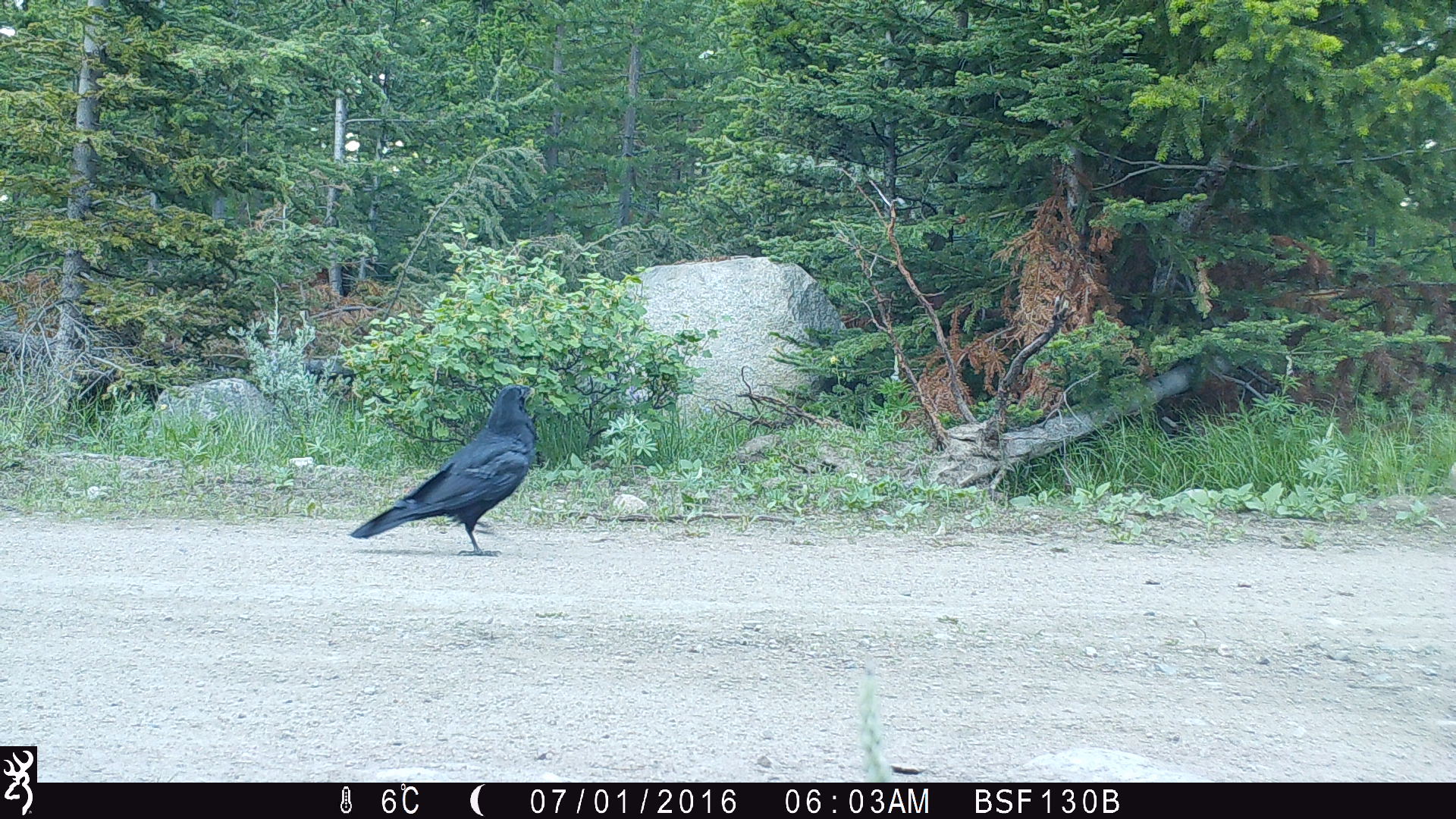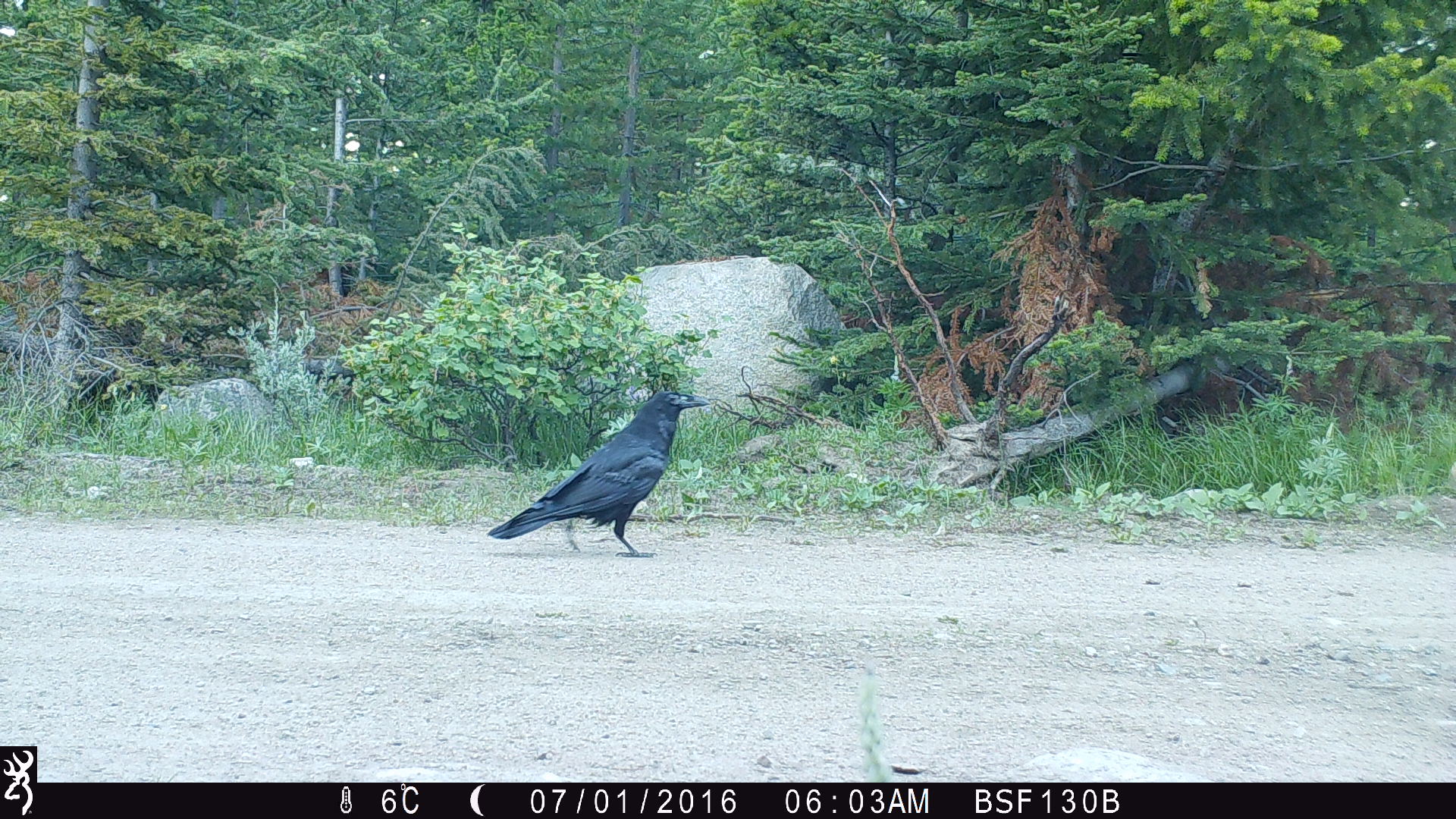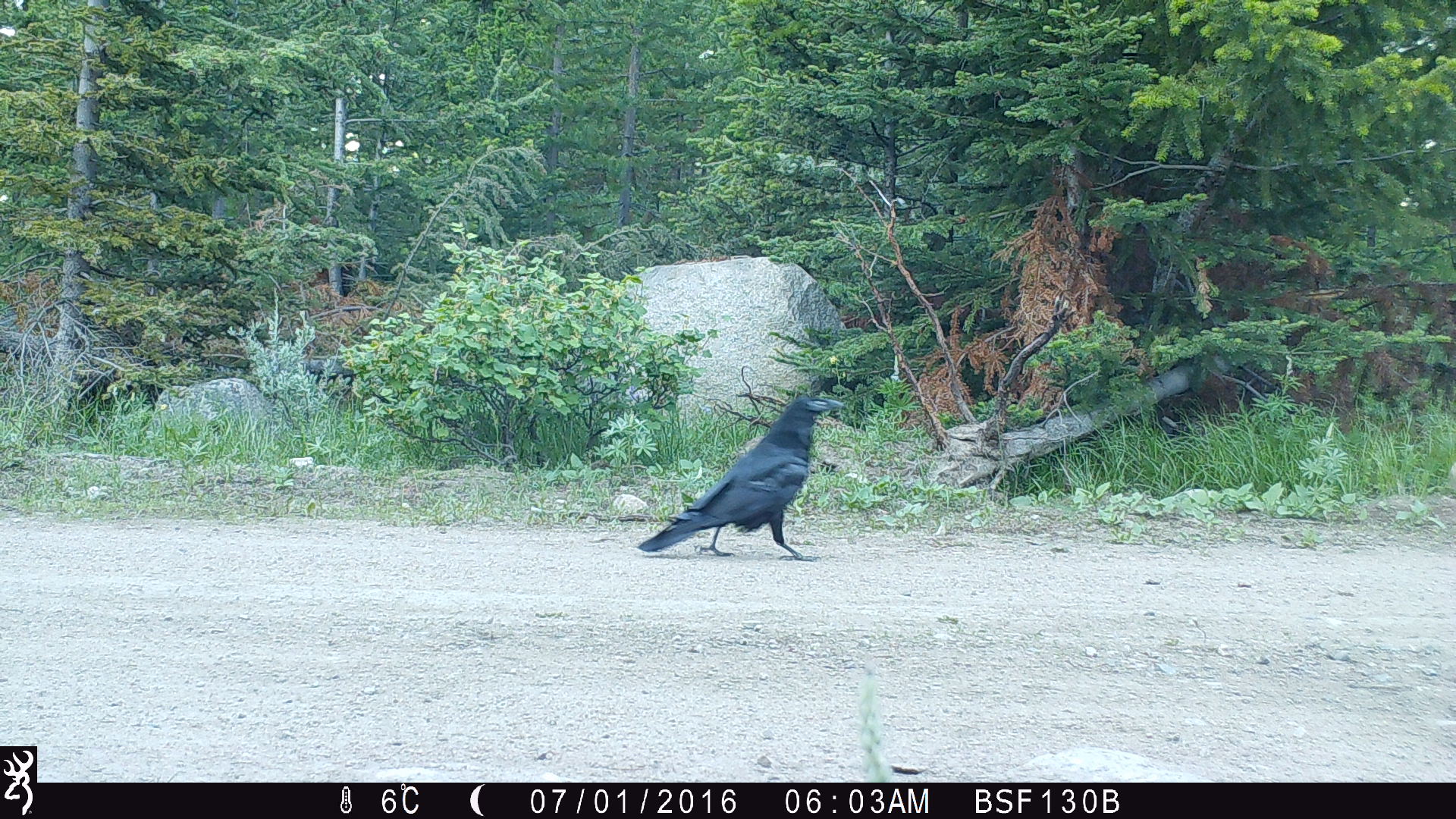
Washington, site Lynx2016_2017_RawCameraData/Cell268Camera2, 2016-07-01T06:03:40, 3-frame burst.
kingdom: Animalia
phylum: Chordata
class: Aves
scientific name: Aves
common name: birds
Aves (birds). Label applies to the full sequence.